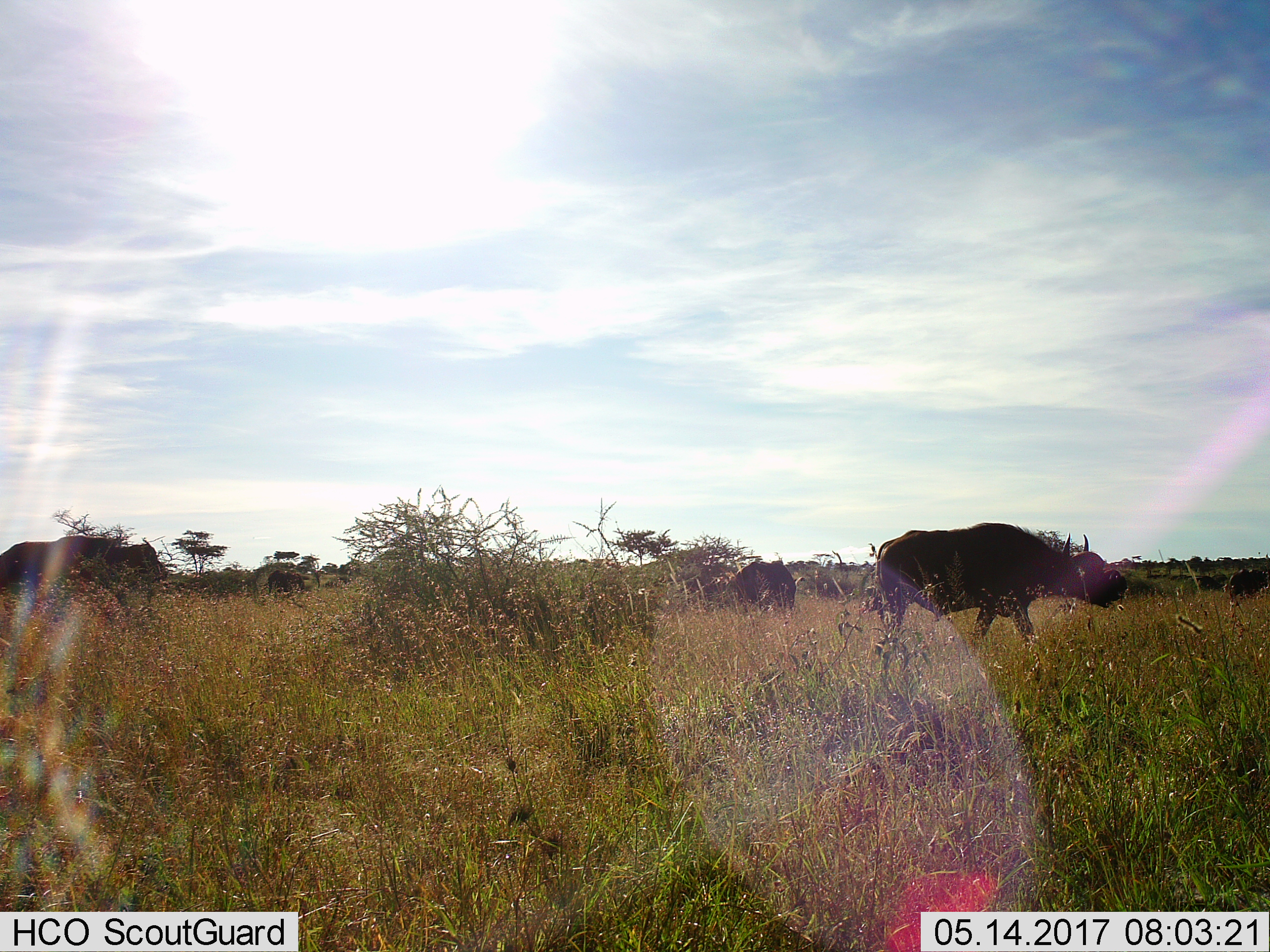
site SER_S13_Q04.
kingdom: Animalia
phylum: Chordata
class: Mammalia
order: Artiodactyla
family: Bovidae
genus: Syncerus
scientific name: Syncerus caffer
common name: african buffalo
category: buffalo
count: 4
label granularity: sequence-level